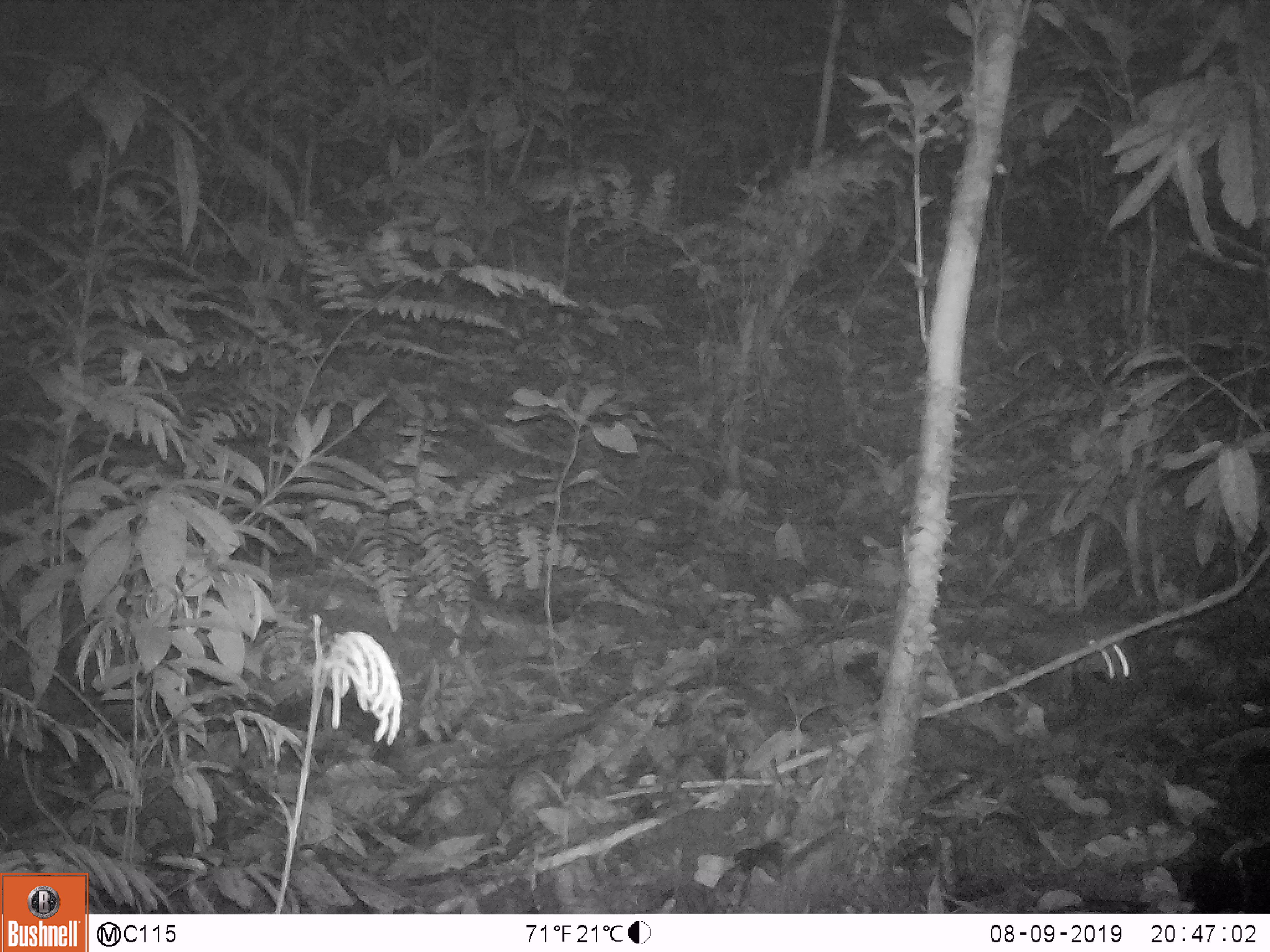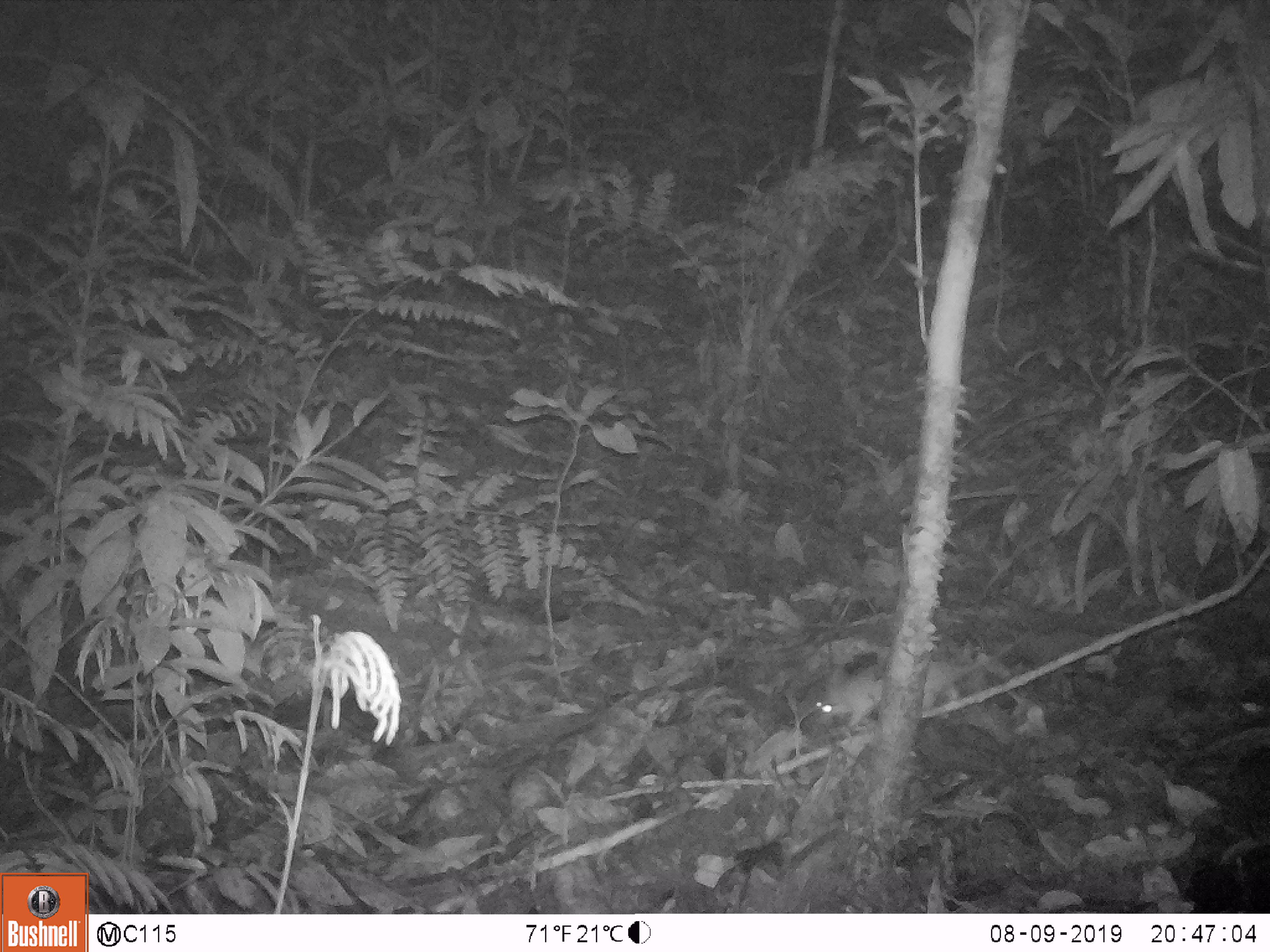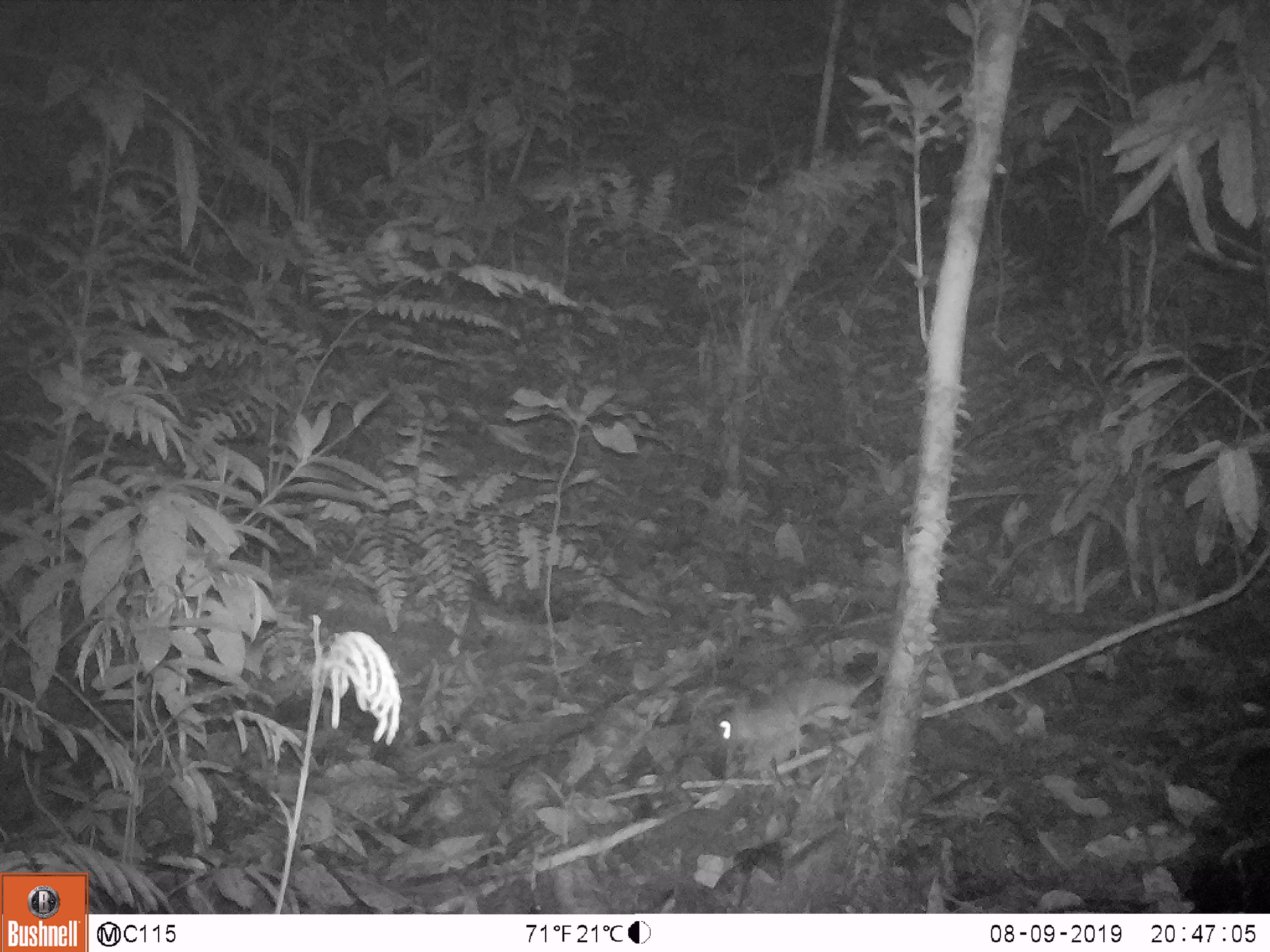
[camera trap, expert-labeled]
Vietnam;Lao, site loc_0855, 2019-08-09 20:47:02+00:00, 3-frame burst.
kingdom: Animalia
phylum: Chordata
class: Mammalia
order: Rodentia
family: Muridae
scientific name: Muridae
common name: old-world mice and rats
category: unidentified murid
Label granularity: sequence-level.